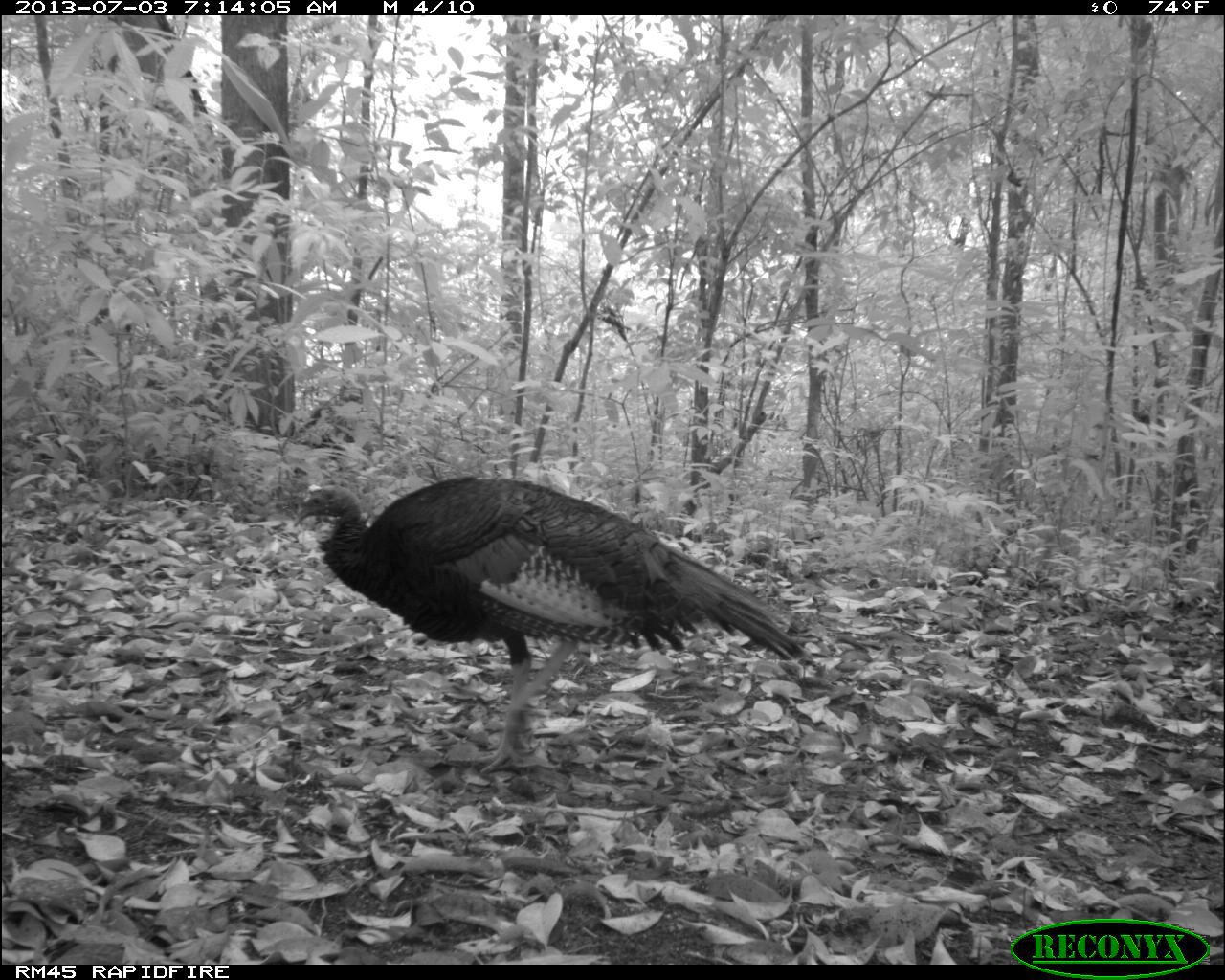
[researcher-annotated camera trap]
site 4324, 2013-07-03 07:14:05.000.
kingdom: Animalia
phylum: Chordata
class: Aves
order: Galliformes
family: Phasianidae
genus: Meleagris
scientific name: Meleagris ocellata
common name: ocellated turkey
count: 1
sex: male